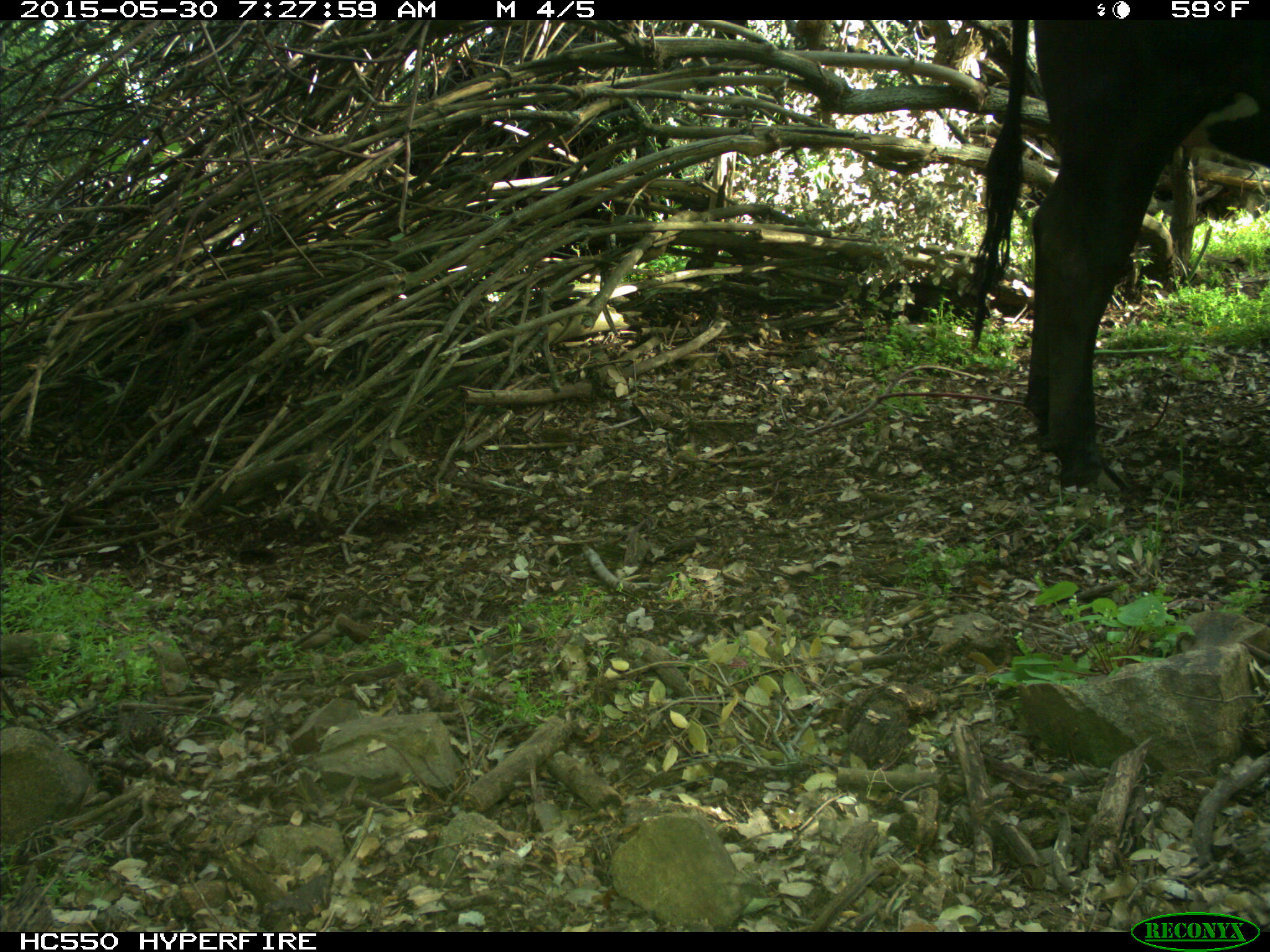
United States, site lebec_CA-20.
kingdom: Animalia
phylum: Chordata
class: Mammalia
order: Artiodactyla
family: Bovidae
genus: Bos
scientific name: Bos taurus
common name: domestic cow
Bos taurus (domestic cow).